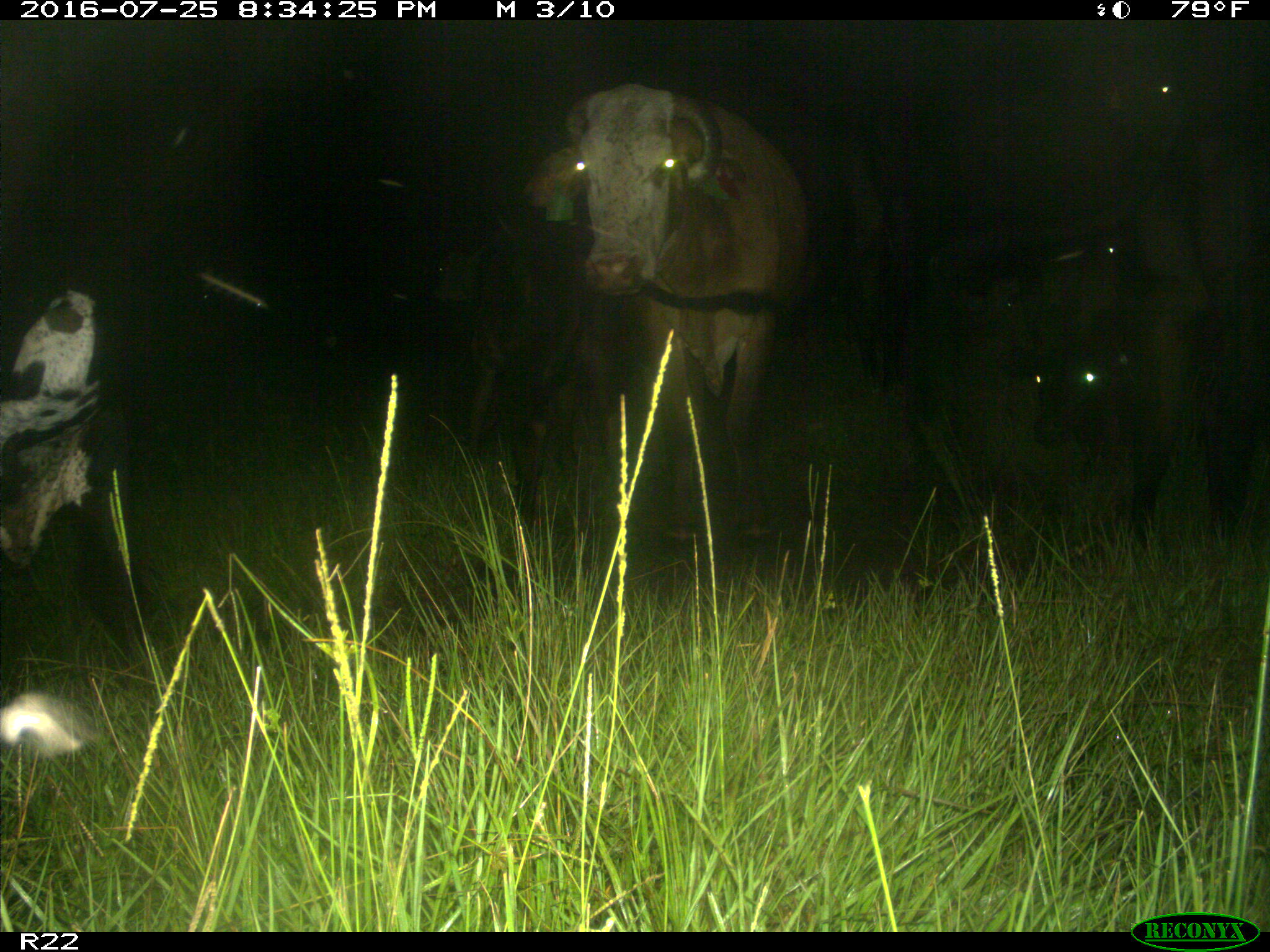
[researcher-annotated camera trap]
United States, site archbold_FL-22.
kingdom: Animalia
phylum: Chordata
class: Mammalia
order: Artiodactyla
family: Bovidae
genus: Bos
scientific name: Bos taurus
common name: domestic cow